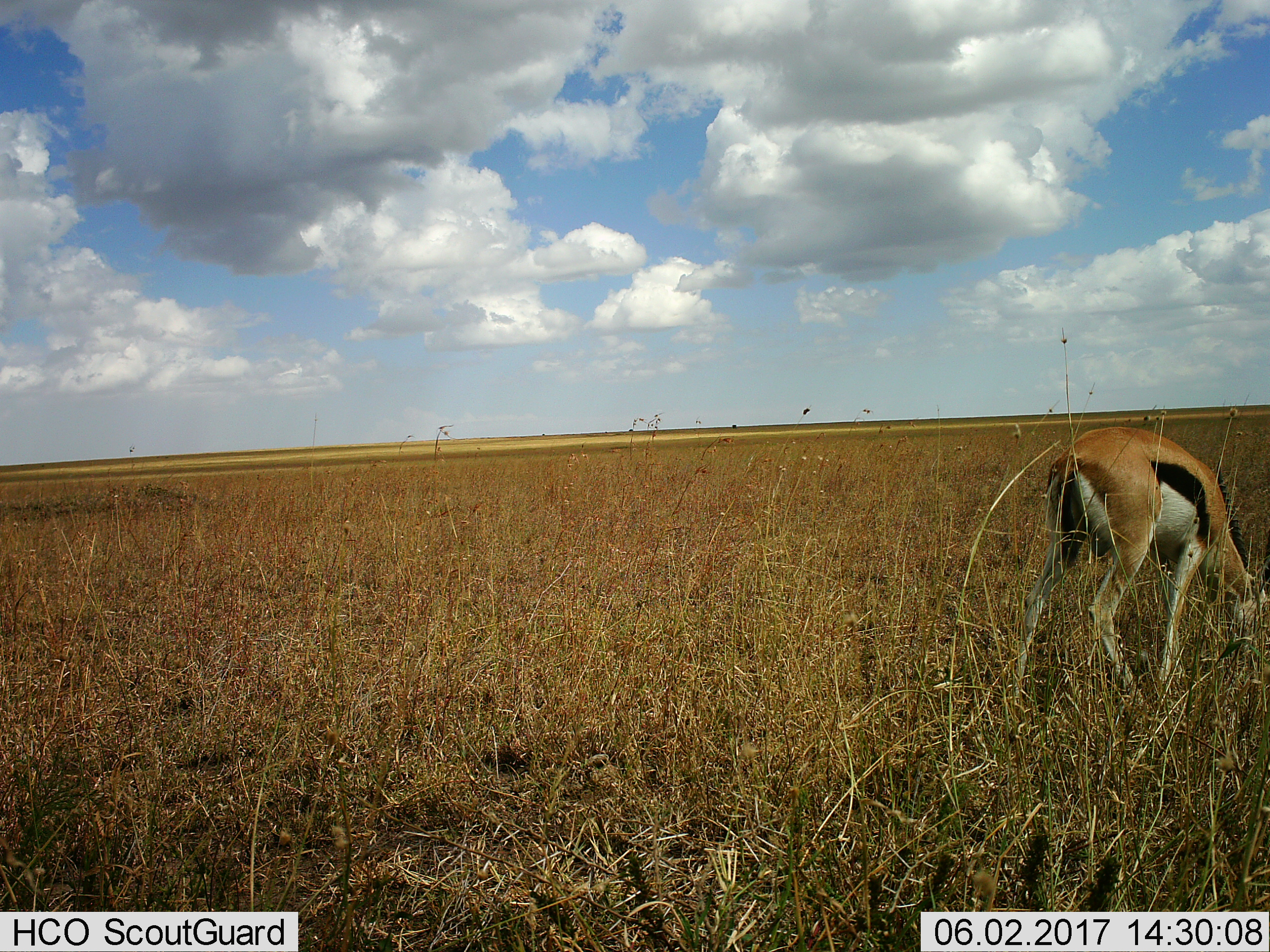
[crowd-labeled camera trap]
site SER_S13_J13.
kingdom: Animalia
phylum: Chordata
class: Mammalia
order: Artiodactyla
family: Bovidae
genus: Eudorcas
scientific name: Eudorcas thomsonii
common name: thomson's gazelle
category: gazellethomsons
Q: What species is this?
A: Gazellethomsons (thomson's gazelle) (Eudorcas thomsonii).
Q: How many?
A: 1.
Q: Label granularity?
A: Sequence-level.